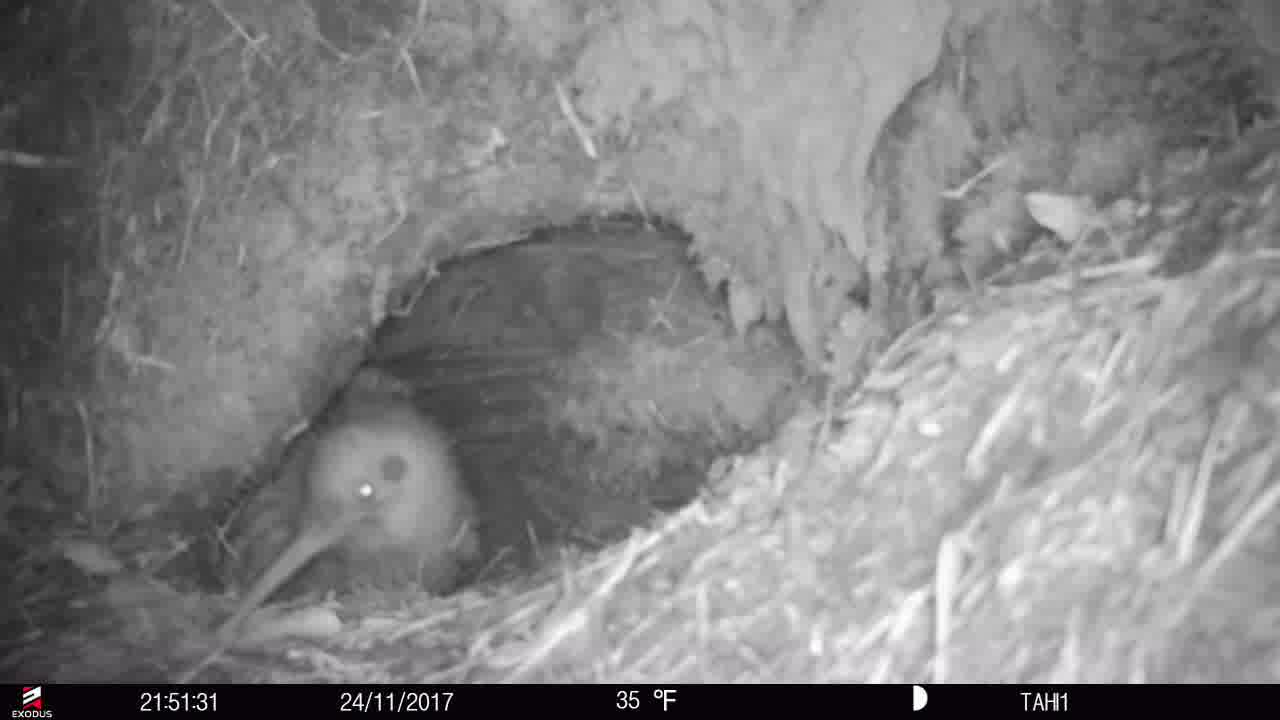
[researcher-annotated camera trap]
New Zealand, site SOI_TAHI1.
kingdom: Animalia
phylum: Chordata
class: Aves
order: Apterygiformes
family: Apterygidae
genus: Apteryx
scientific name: Apteryx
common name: kiwi